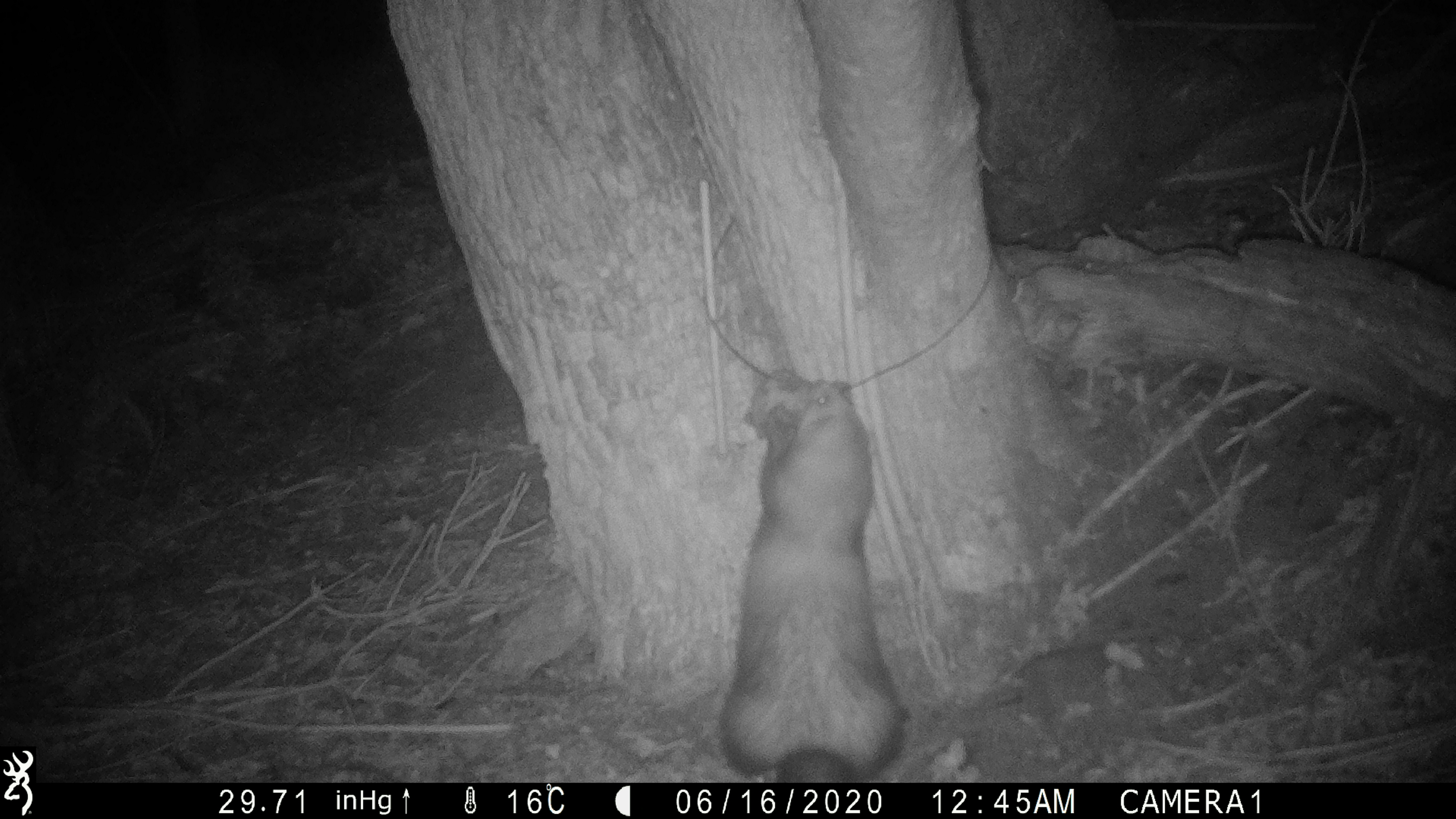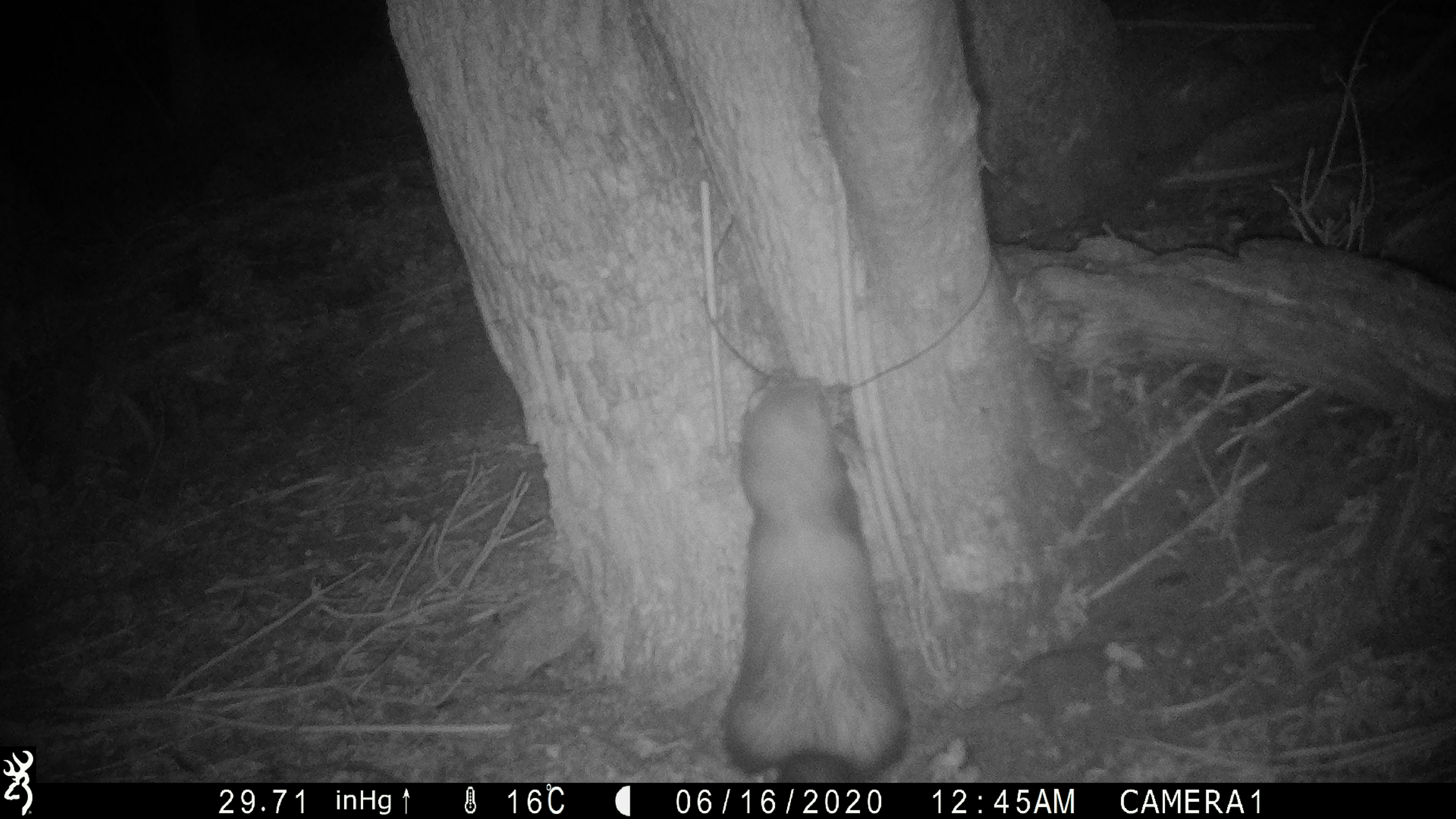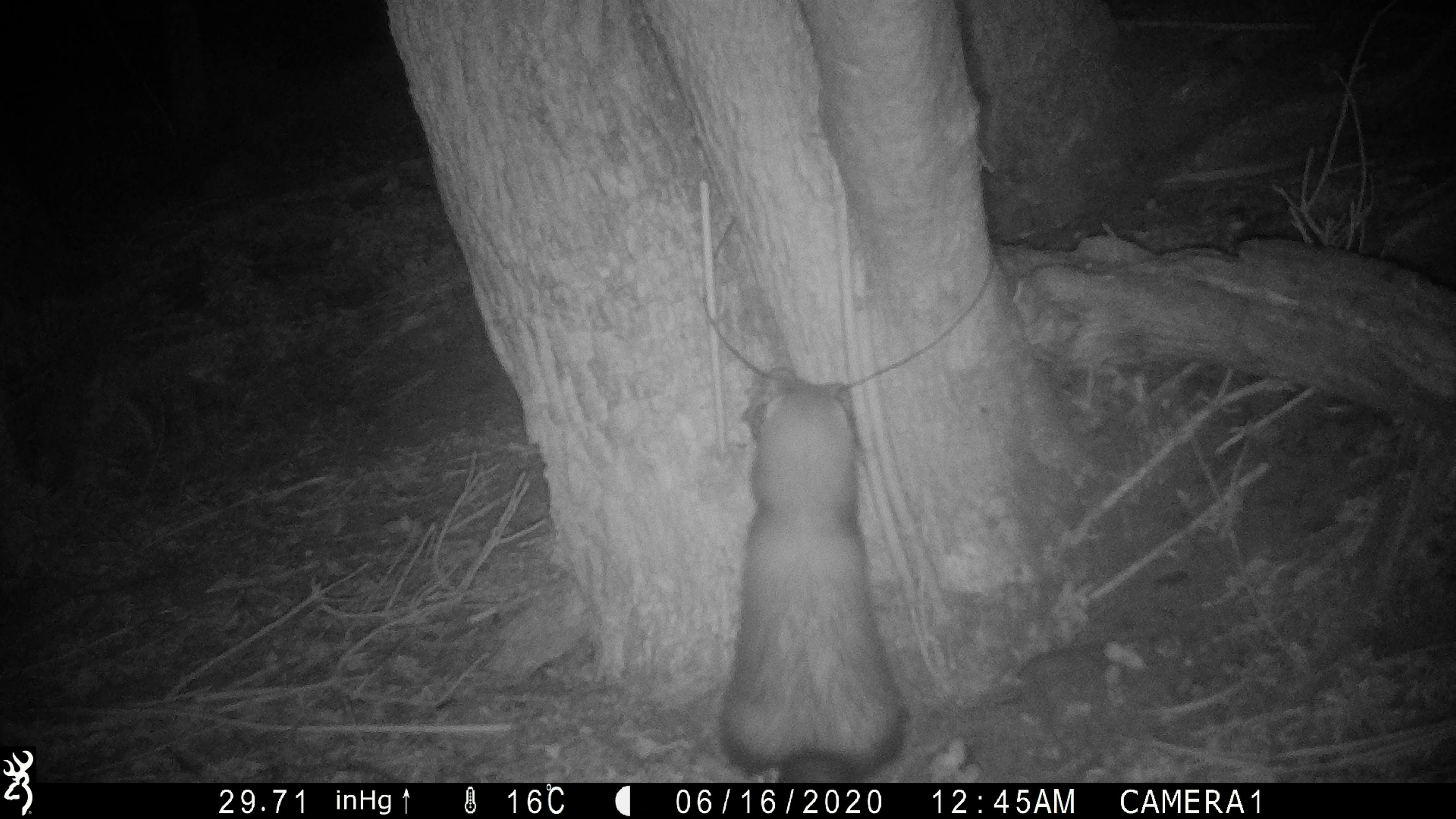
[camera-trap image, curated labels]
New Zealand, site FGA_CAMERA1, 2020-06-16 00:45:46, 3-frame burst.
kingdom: Animalia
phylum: Chordata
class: Mammalia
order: Carnivora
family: Mustelidae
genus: Mustela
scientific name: Mustela furo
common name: ferret